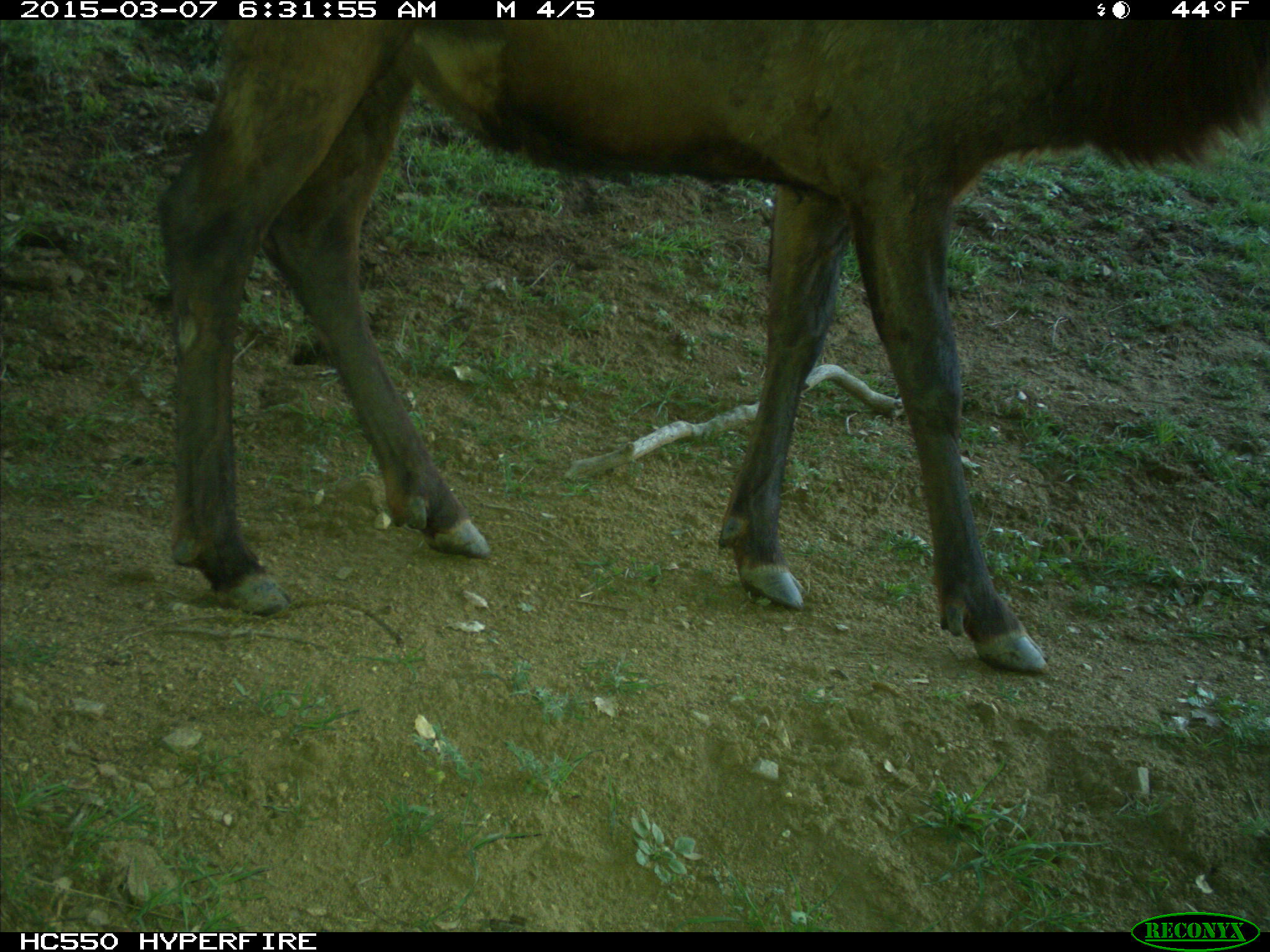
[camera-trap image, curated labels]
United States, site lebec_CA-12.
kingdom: Animalia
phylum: Chordata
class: Mammalia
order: Artiodactyla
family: Cervidae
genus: Cervus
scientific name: Cervus canadensis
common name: elk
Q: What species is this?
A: Cervus canadensis (elk).